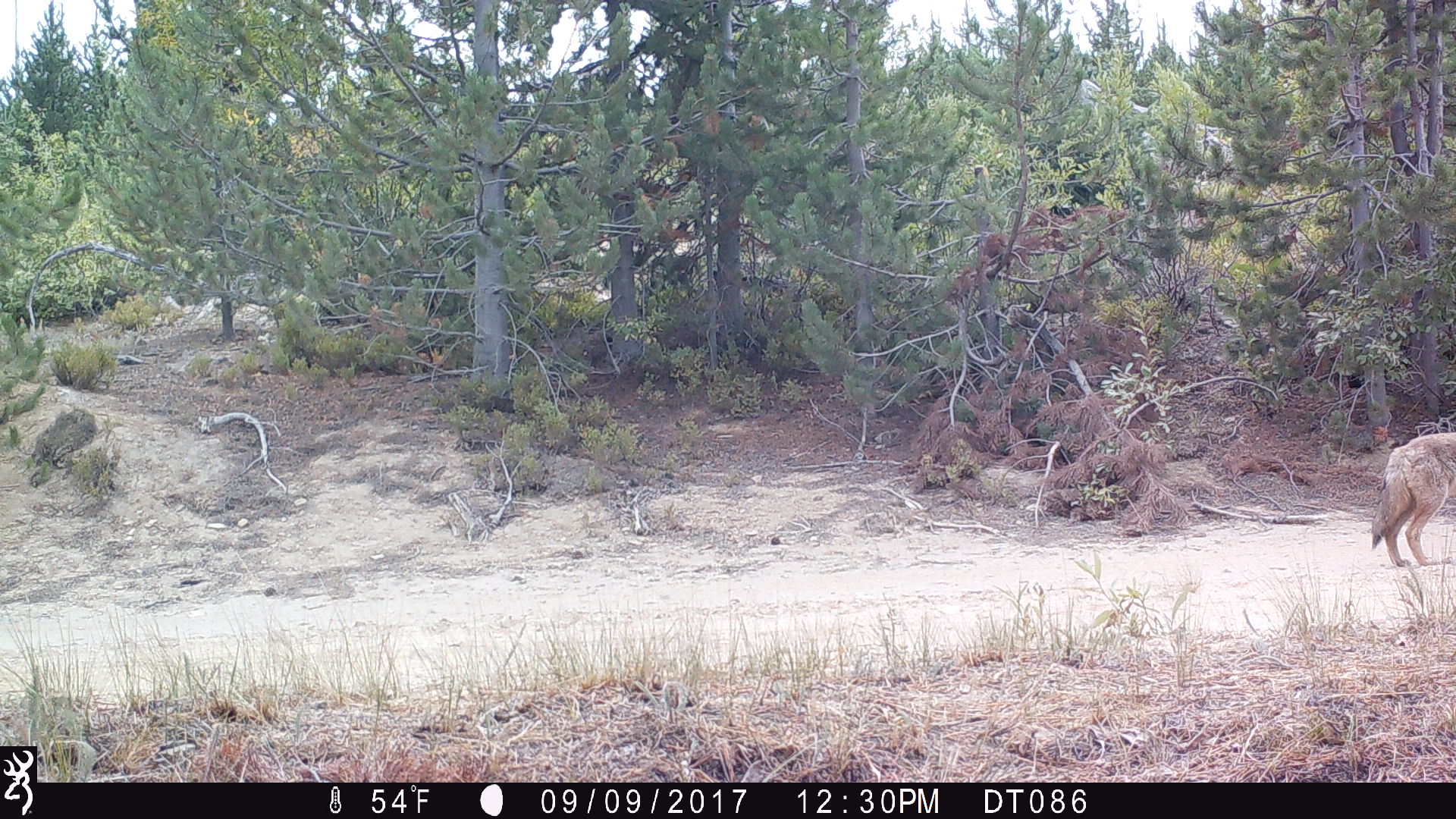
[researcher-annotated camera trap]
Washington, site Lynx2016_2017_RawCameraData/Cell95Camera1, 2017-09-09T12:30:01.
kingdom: Animalia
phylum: Chordata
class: Mammalia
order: Carnivora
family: Canidae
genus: Canis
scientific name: Canis latrans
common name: coyote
Canis latrans (coyote). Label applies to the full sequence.